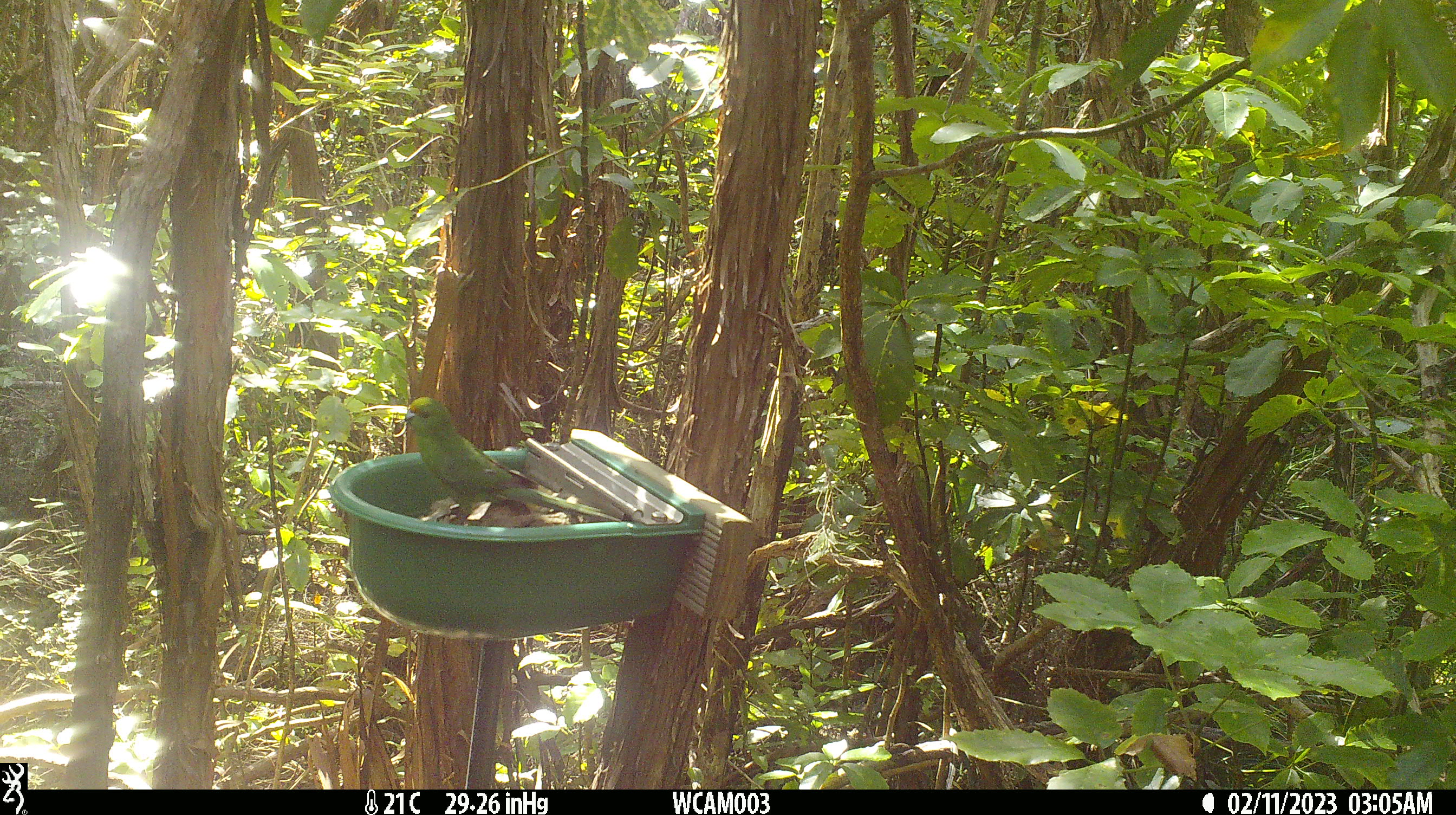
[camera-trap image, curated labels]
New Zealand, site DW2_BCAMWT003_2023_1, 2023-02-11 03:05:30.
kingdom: Animalia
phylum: Chordata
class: Aves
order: Psittaciformes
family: Psittaculidae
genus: Cyanoramphus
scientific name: Cyanoramphus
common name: parakeet